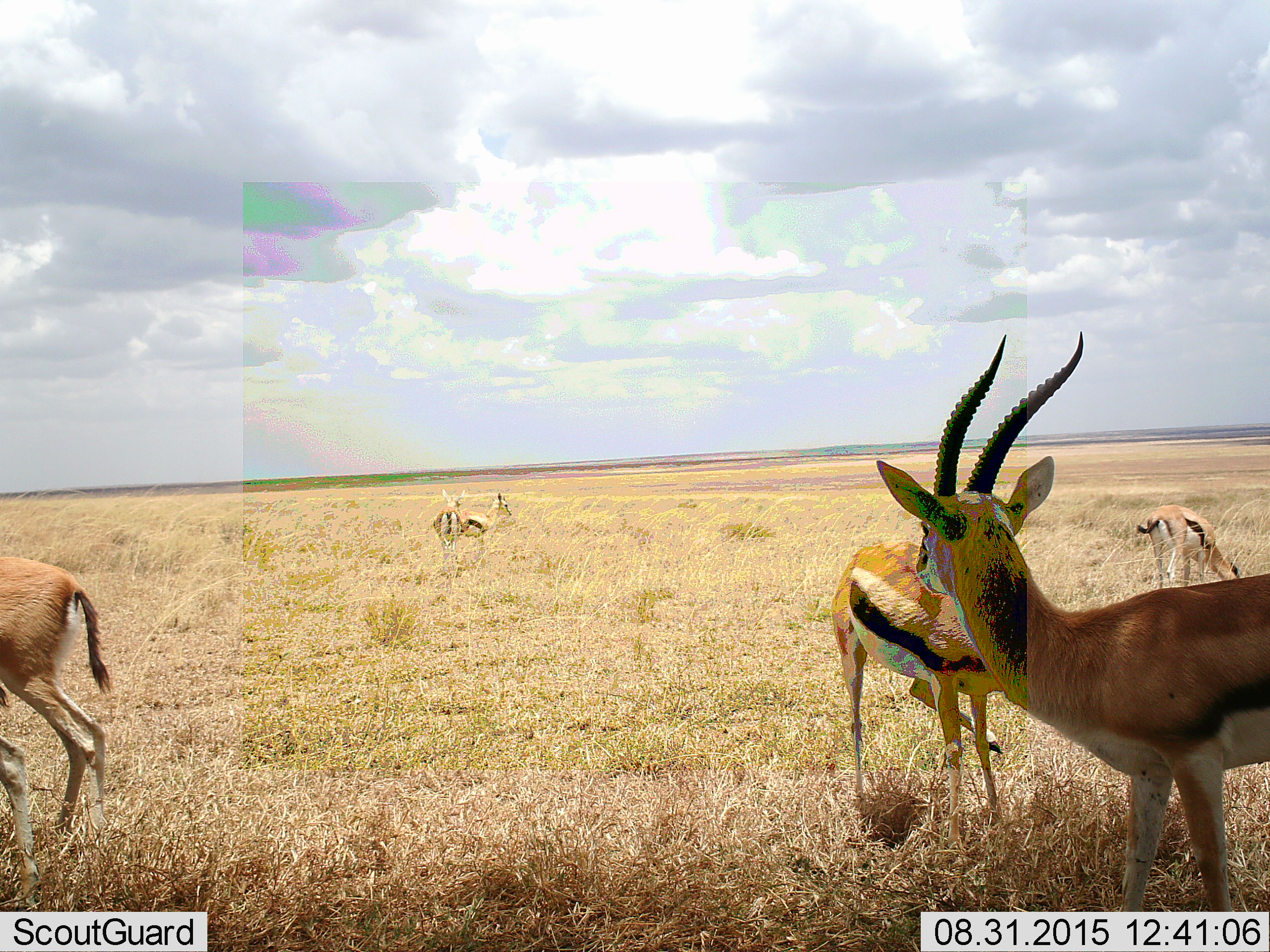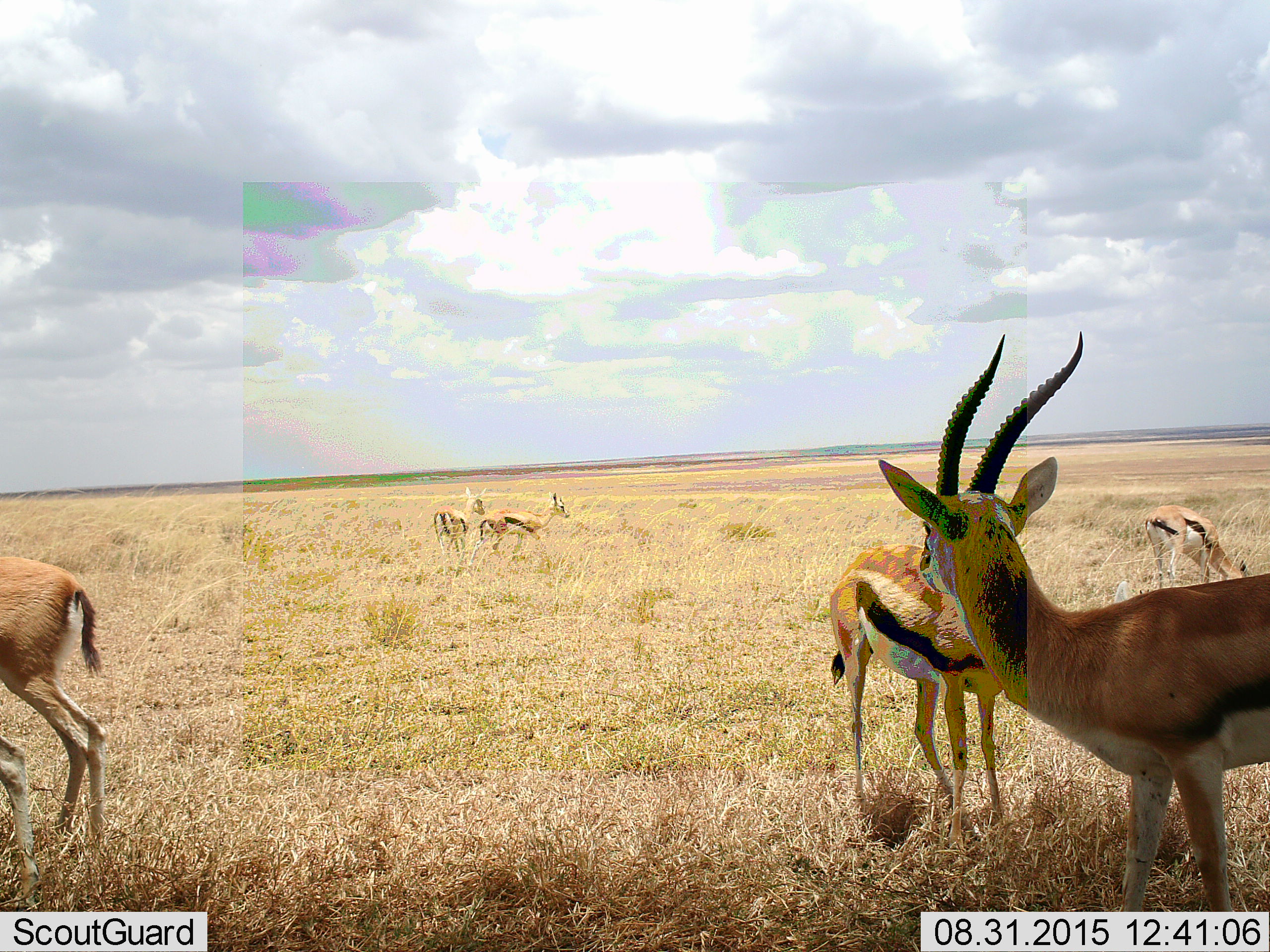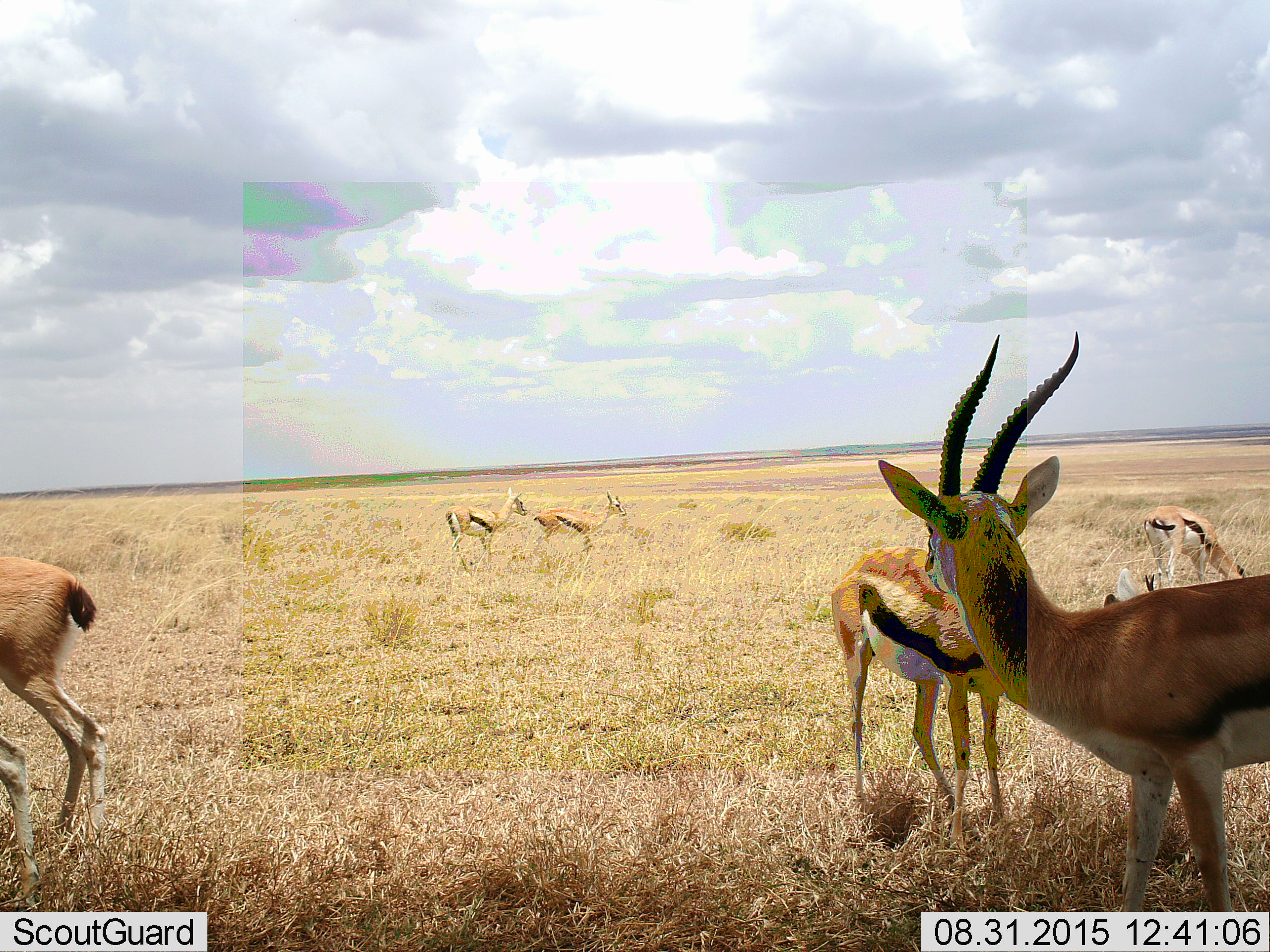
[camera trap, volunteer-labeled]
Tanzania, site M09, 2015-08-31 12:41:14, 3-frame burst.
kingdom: Animalia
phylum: Chordata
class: Mammalia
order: Artiodactyla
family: Bovidae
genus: Eudorcas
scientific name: Eudorcas thomsonii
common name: thomson's gazelle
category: gazellethomsons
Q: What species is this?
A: Gazellethomsons (thomson's gazelle) (Eudorcas thomsonii).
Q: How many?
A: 7.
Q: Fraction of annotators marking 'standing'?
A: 80%.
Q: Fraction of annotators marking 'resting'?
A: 0%.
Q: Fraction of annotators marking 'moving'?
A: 60%.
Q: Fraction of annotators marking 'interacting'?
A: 0%.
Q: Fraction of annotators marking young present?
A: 10%.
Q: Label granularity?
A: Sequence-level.